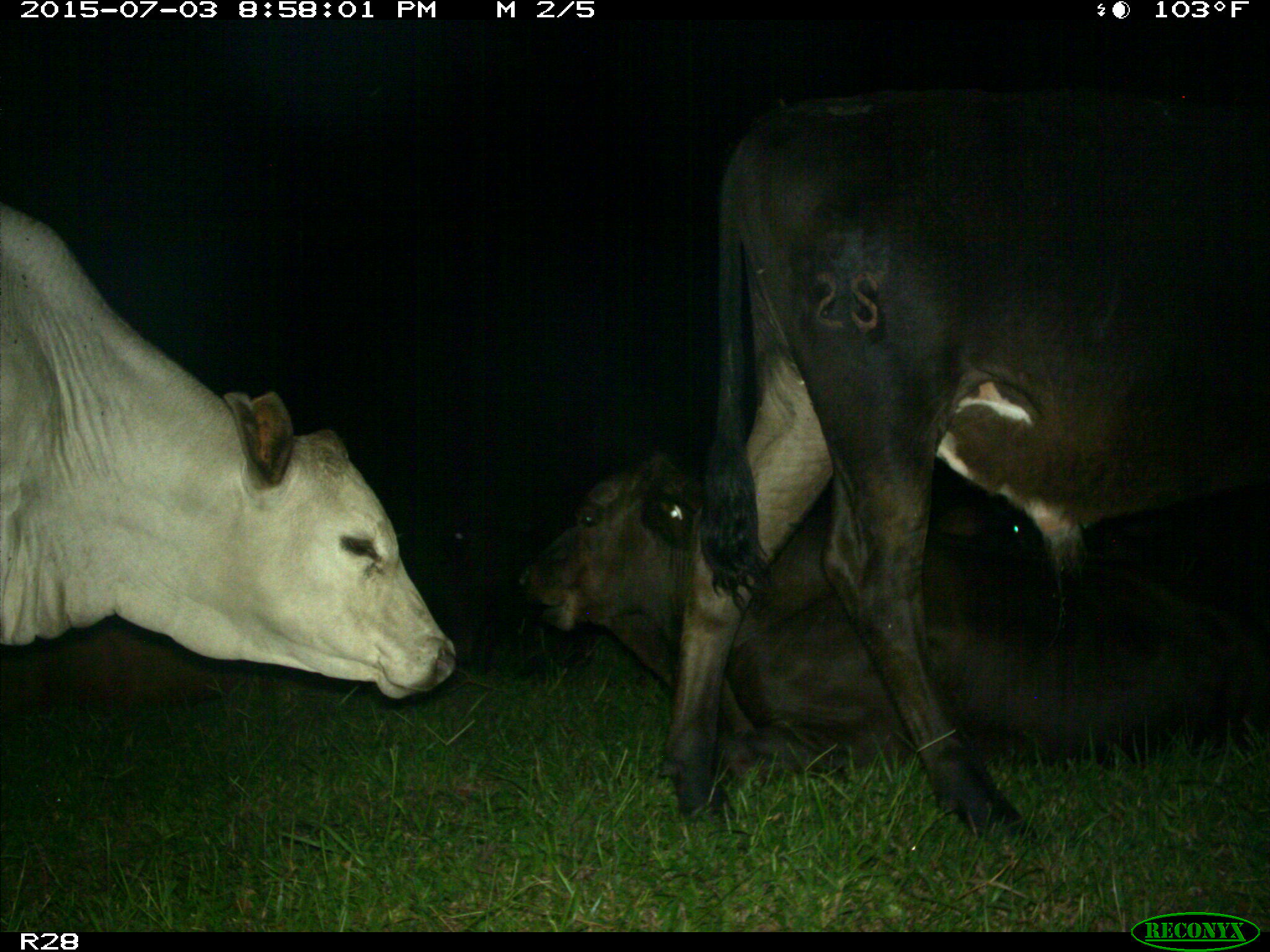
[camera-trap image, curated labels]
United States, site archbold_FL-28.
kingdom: Animalia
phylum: Chordata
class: Mammalia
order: Artiodactyla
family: Bovidae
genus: Bos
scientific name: Bos taurus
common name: domestic cow